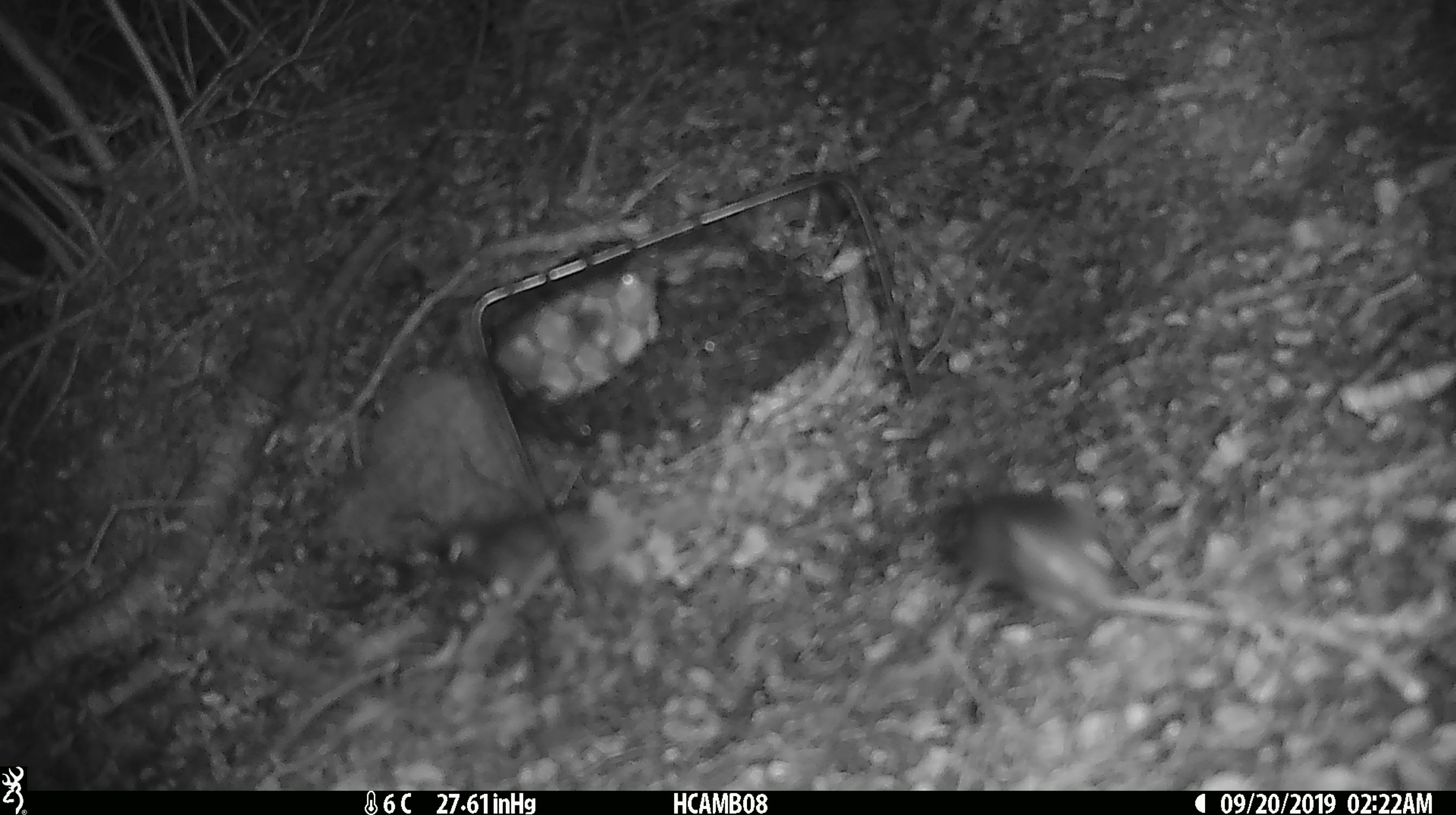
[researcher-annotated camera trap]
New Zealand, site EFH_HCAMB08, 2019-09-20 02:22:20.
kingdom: Animalia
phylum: Chordata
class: Mammalia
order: Rodentia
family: Muridae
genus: Mus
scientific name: Mus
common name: mouse